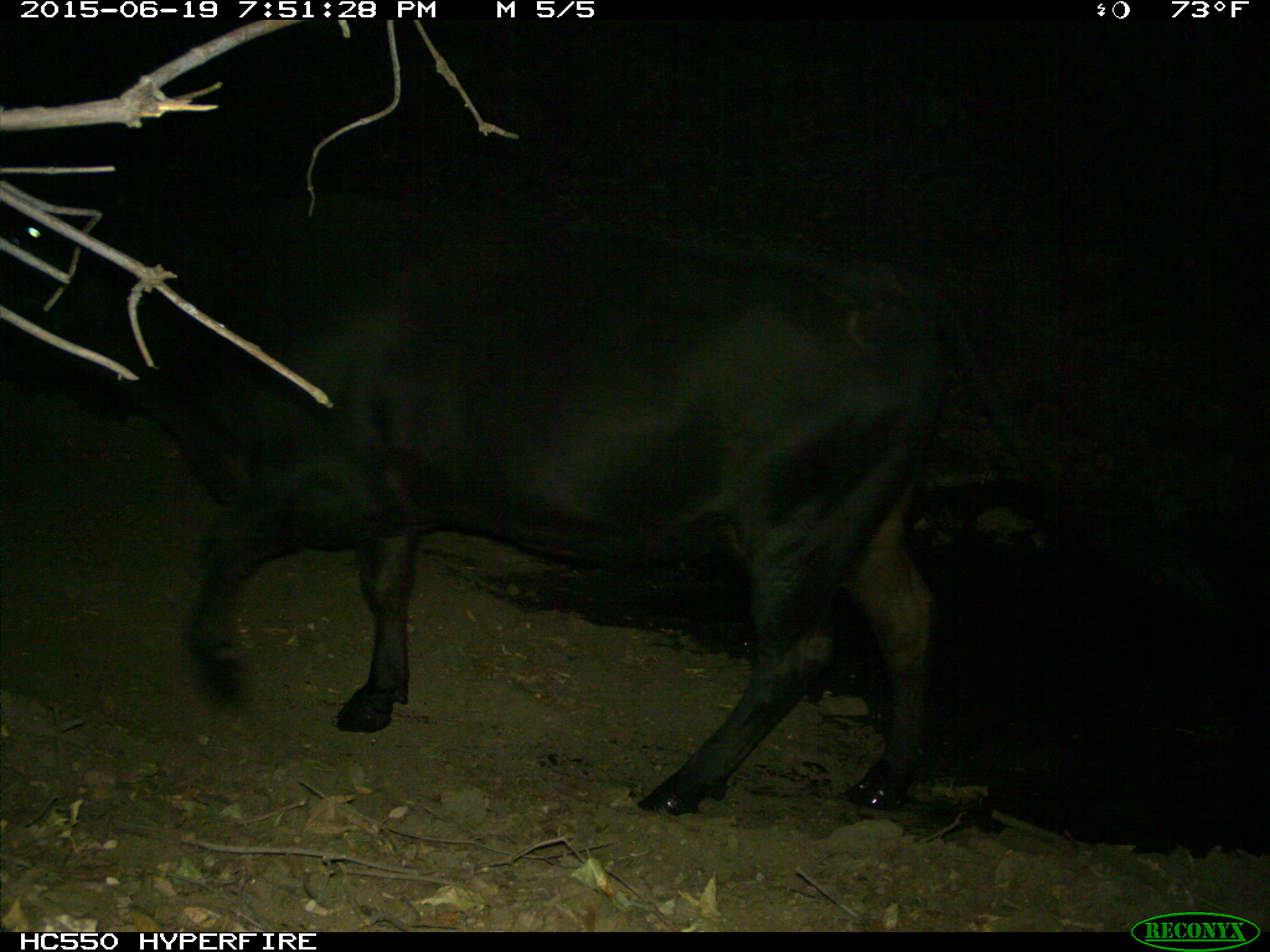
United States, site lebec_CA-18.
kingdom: Animalia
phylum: Chordata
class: Mammalia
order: Artiodactyla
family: Bovidae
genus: Bos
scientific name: Bos taurus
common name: domestic cow